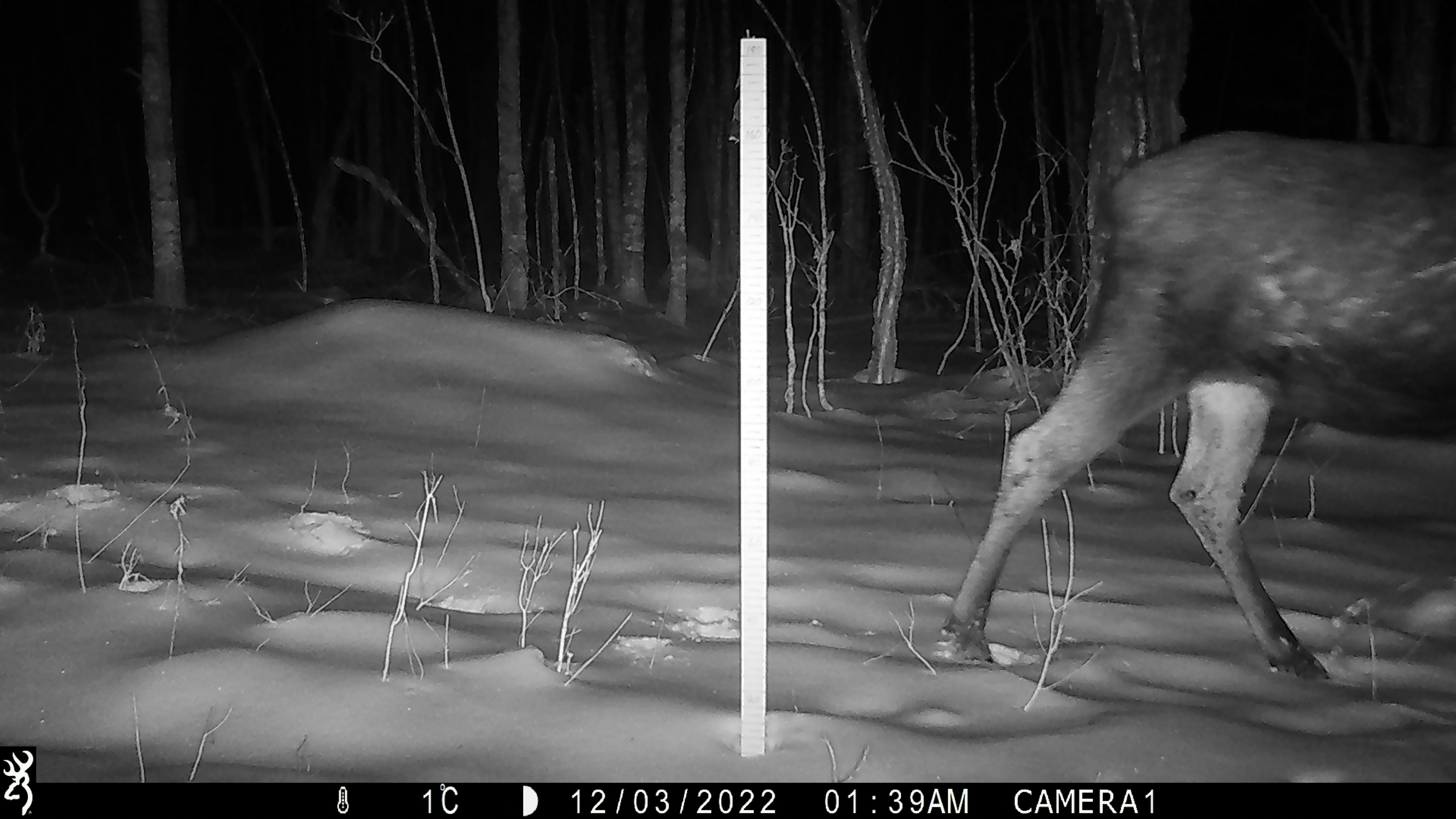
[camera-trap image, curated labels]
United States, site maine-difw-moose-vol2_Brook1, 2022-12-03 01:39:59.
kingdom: Animalia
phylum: Chordata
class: Mammalia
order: Artiodactyla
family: Cervidae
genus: Alces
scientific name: Alces alces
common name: moose